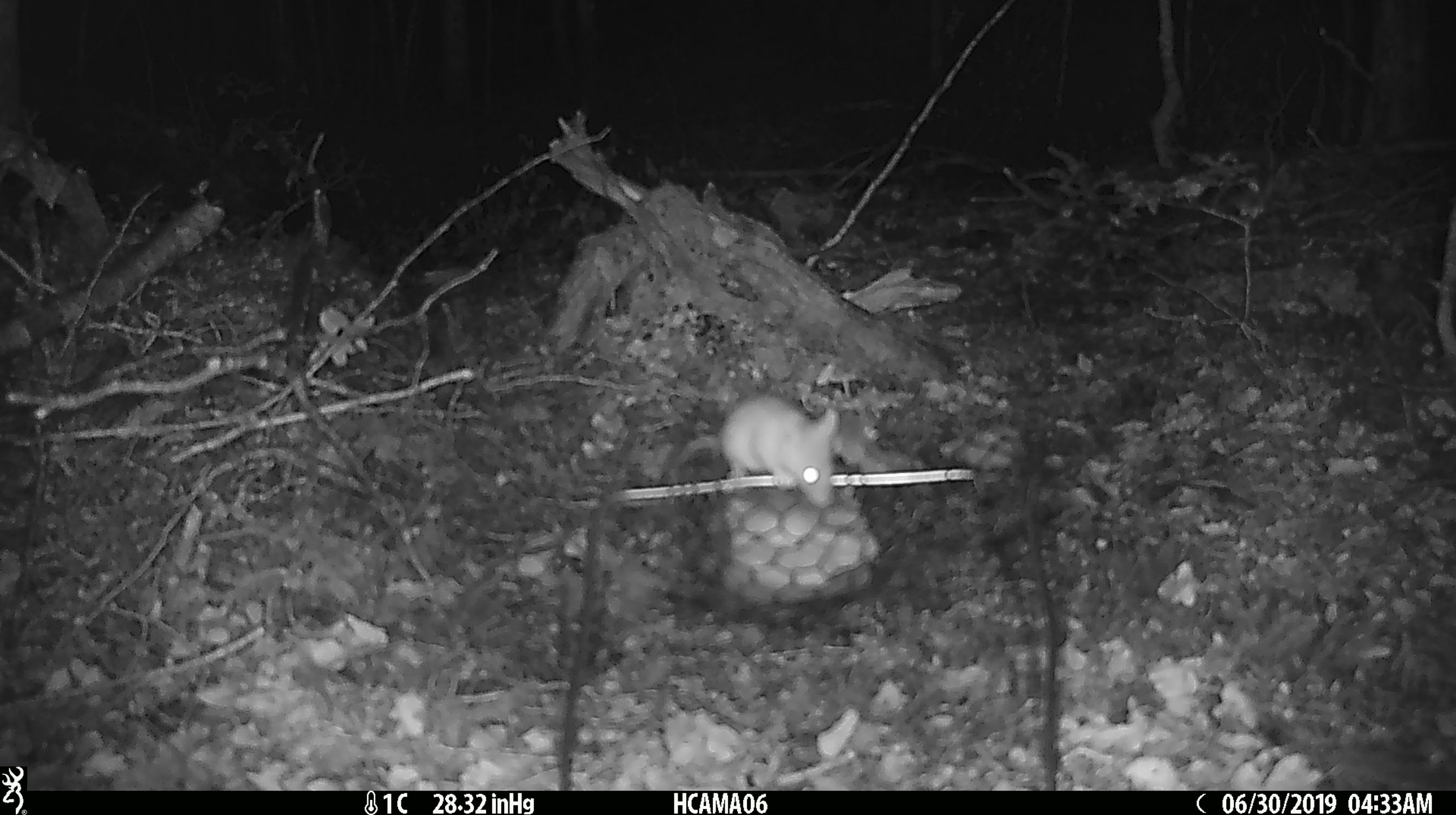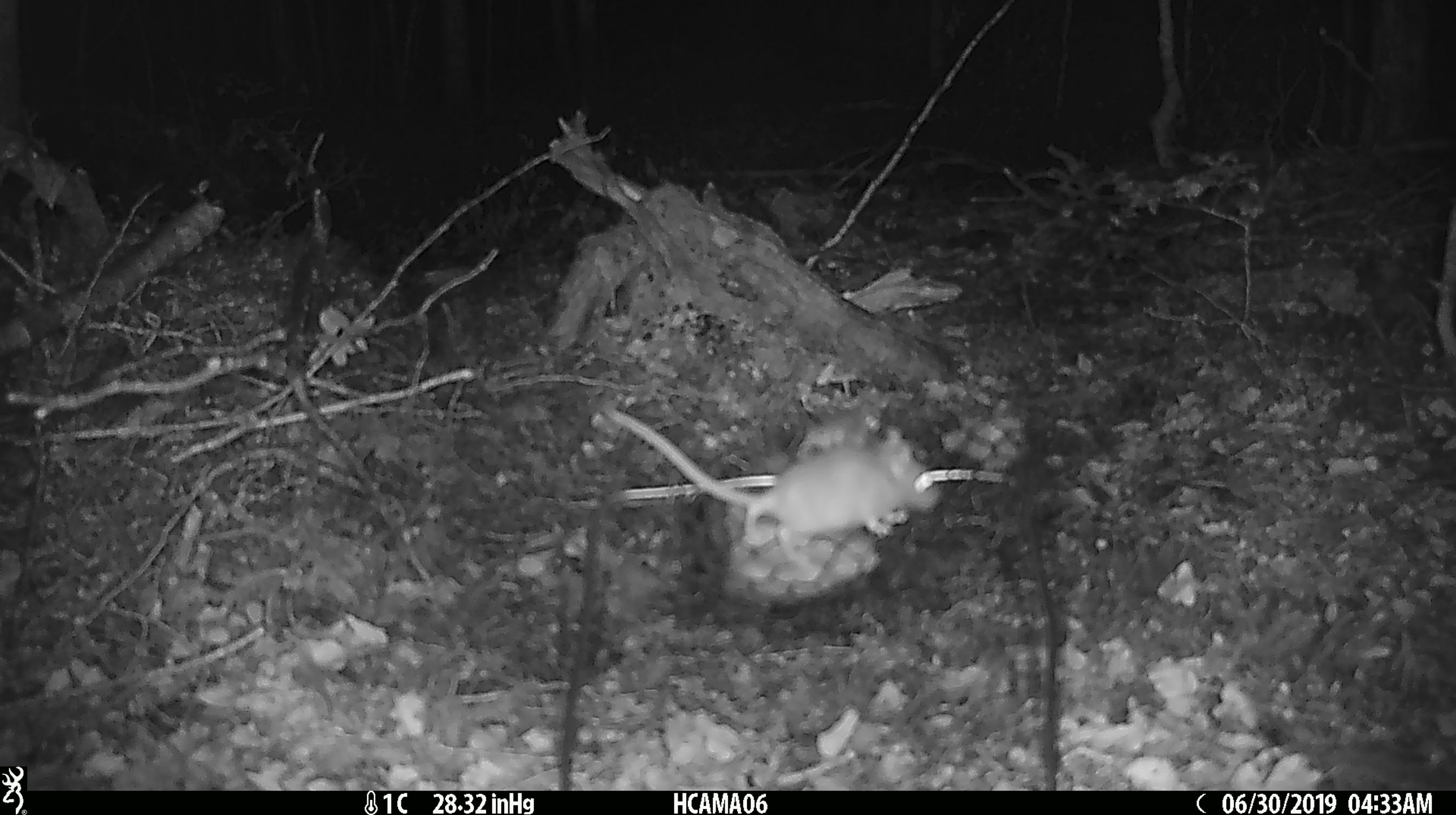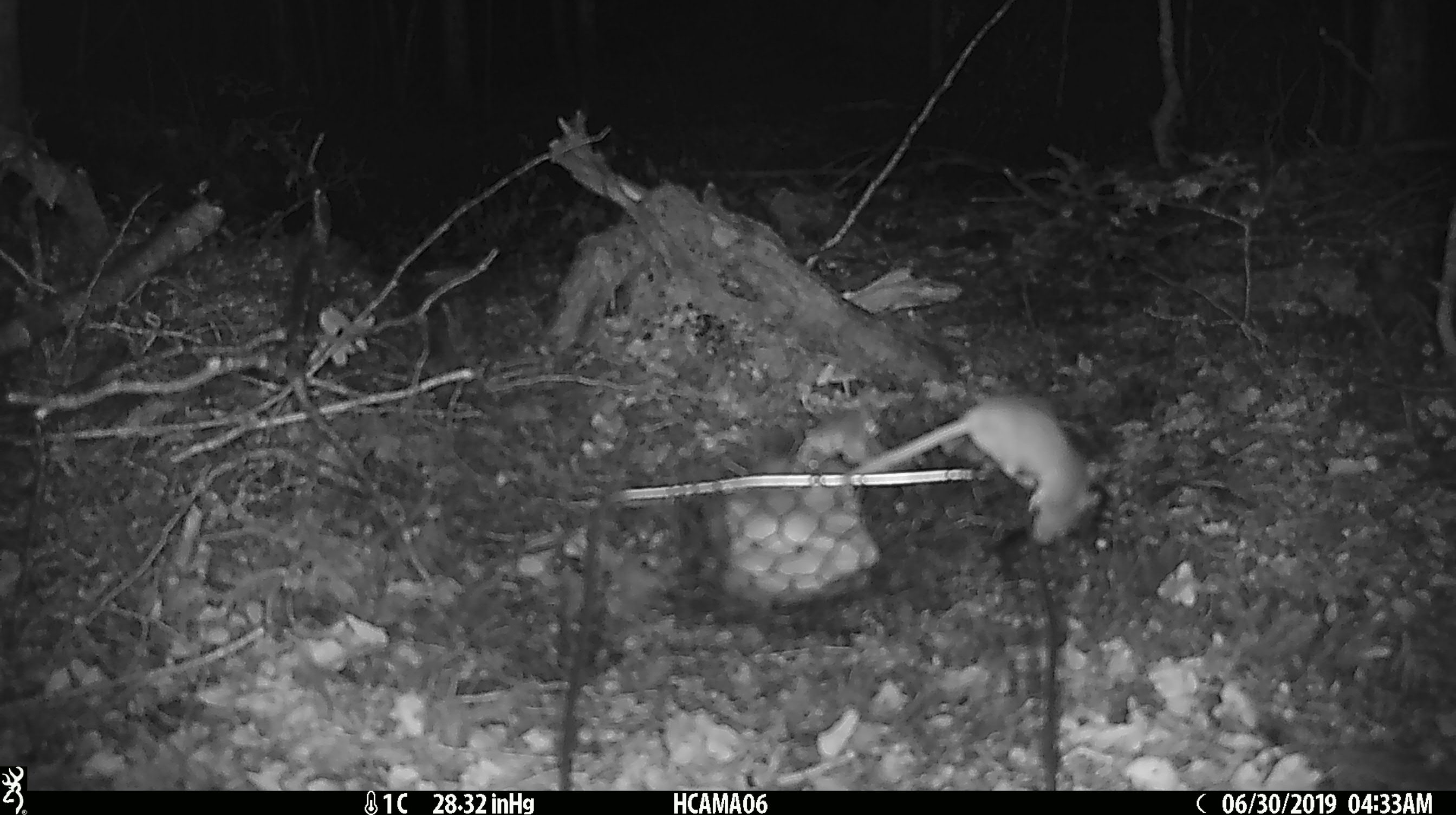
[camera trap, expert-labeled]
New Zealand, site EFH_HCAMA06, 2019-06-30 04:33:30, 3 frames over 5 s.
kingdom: Animalia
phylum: Chordata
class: Mammalia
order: Rodentia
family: Muridae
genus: Mus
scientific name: Mus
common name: mouse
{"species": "mouse (Mus)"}